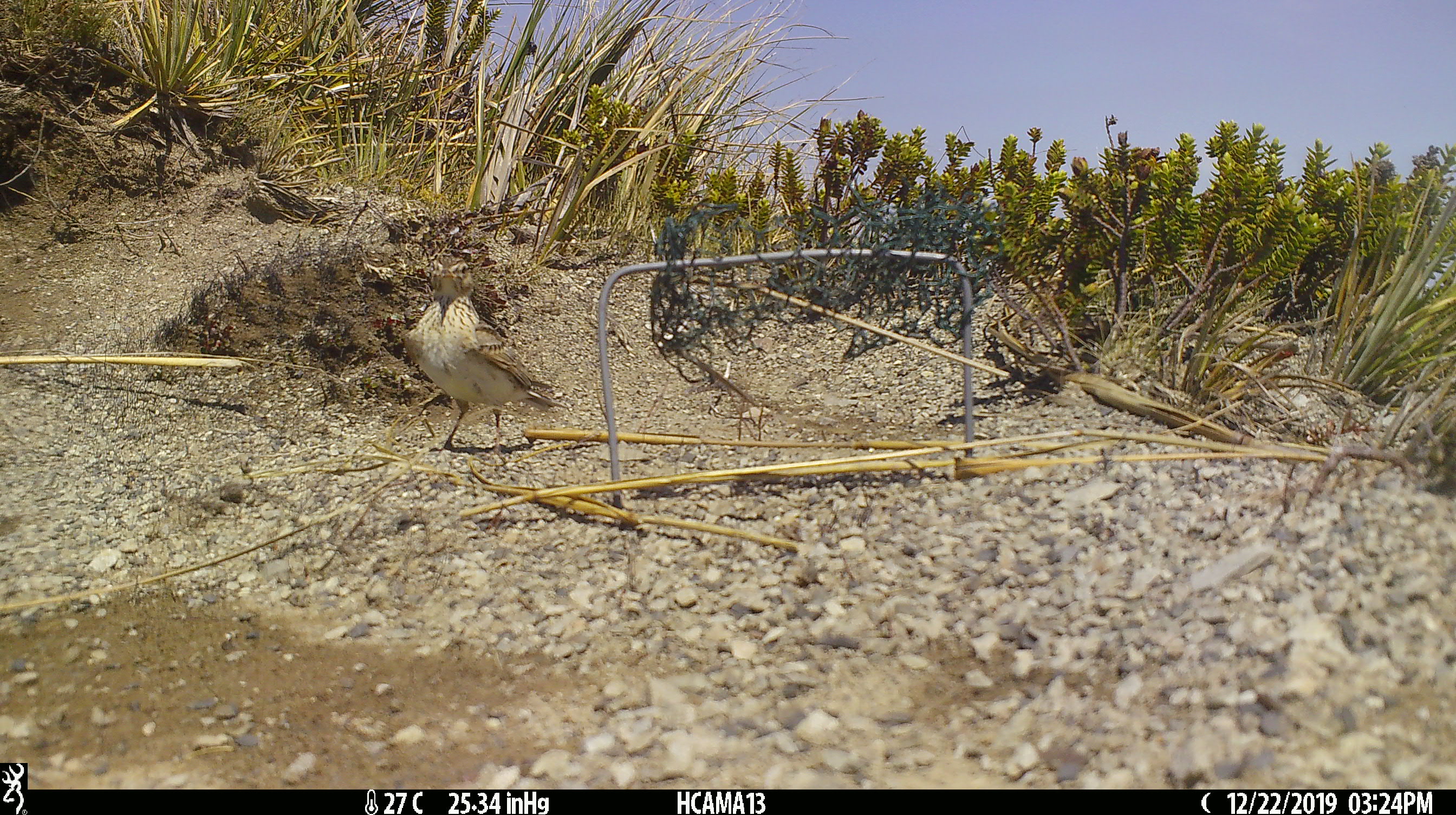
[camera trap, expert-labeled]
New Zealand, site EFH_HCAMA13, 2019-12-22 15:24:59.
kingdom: Animalia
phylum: Chordata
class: Aves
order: Passeriformes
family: Motacillidae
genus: Anthus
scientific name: Anthus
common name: pipit